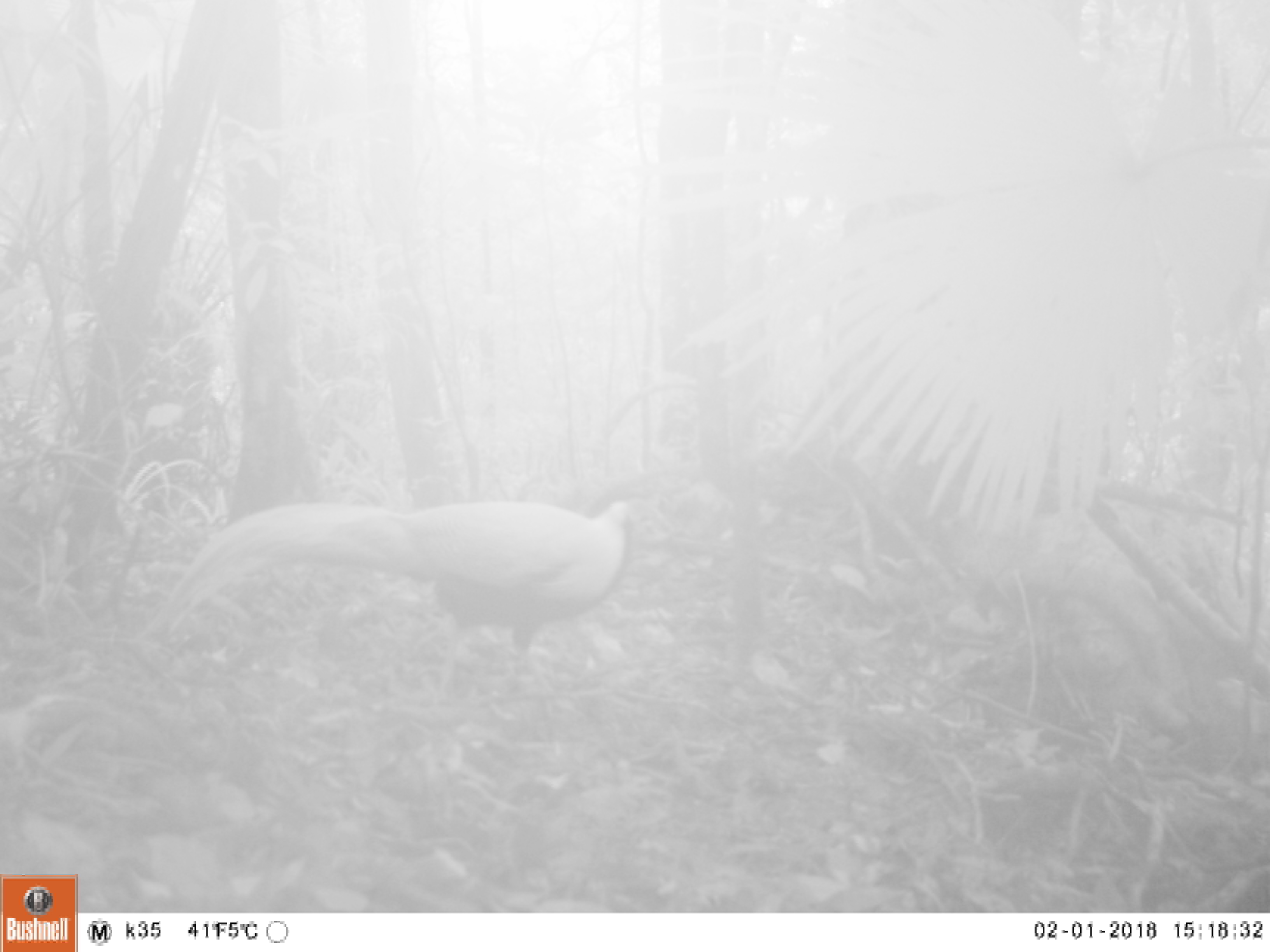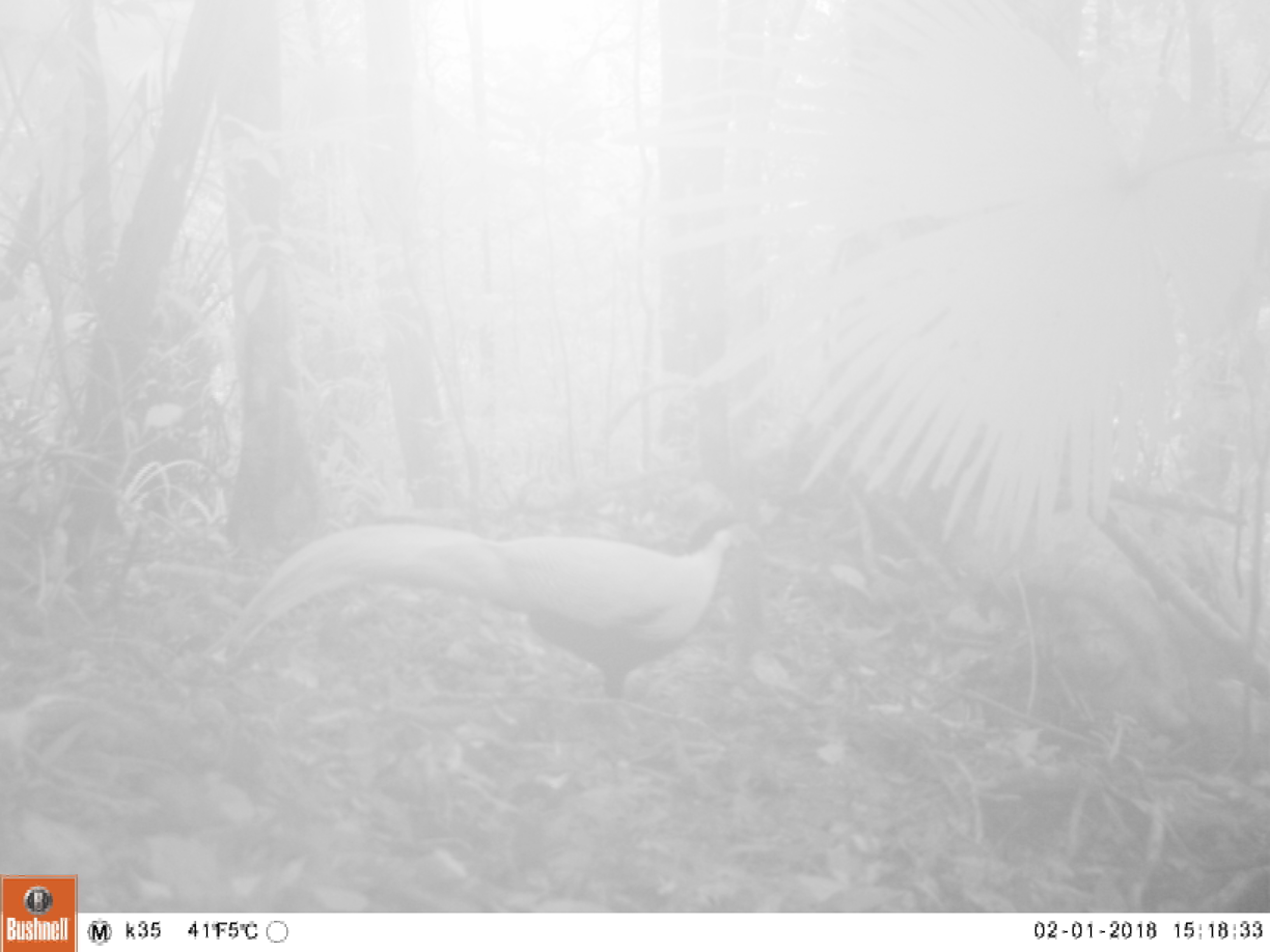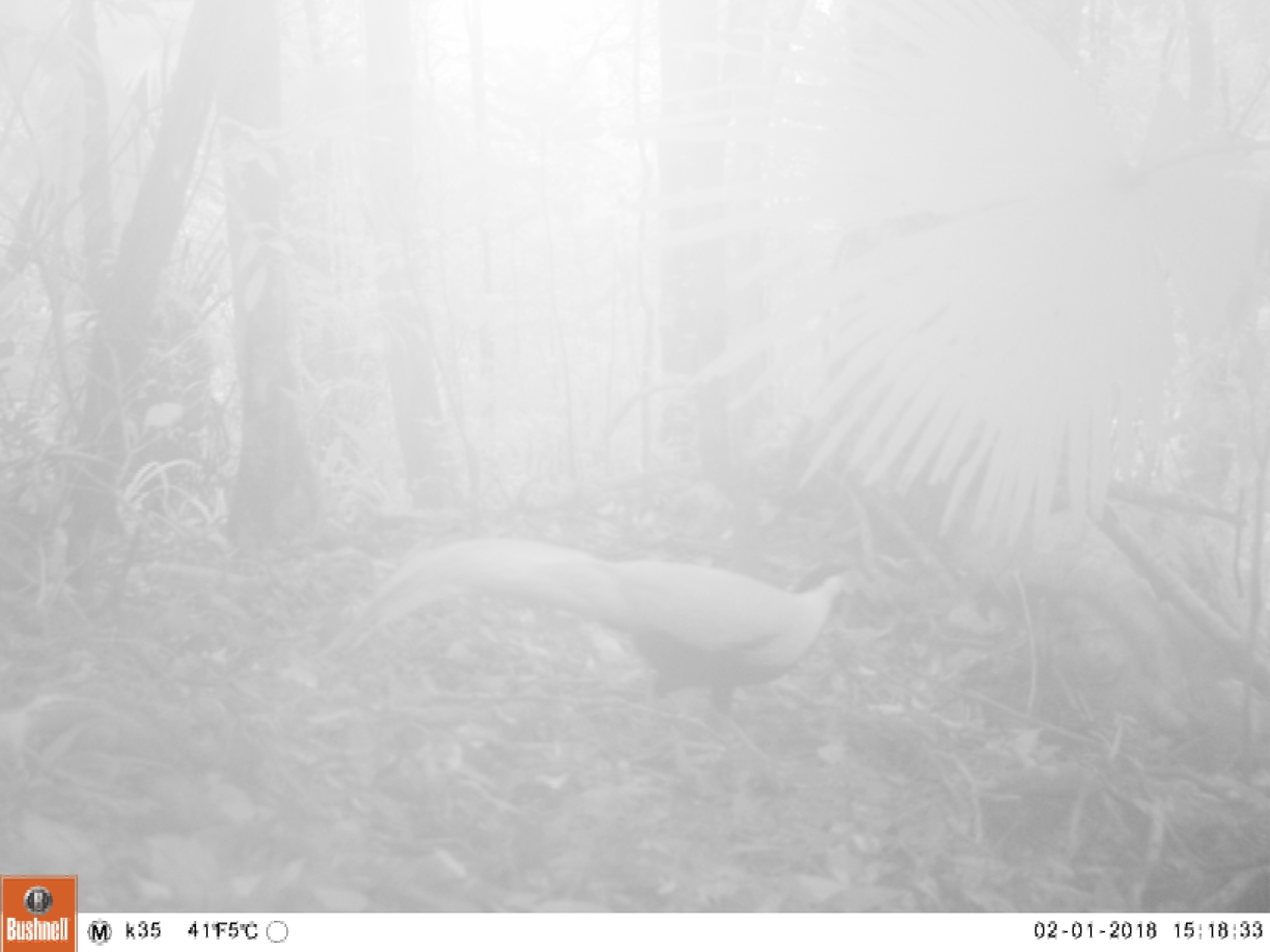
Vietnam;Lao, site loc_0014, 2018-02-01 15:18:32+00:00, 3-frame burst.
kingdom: Animalia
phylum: Chordata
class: Aves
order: Galliformes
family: Phasianidae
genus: Lophura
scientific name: Lophura nycthemera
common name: silver pheasant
Silver pheasant (Lophura nycthemera). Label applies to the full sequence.